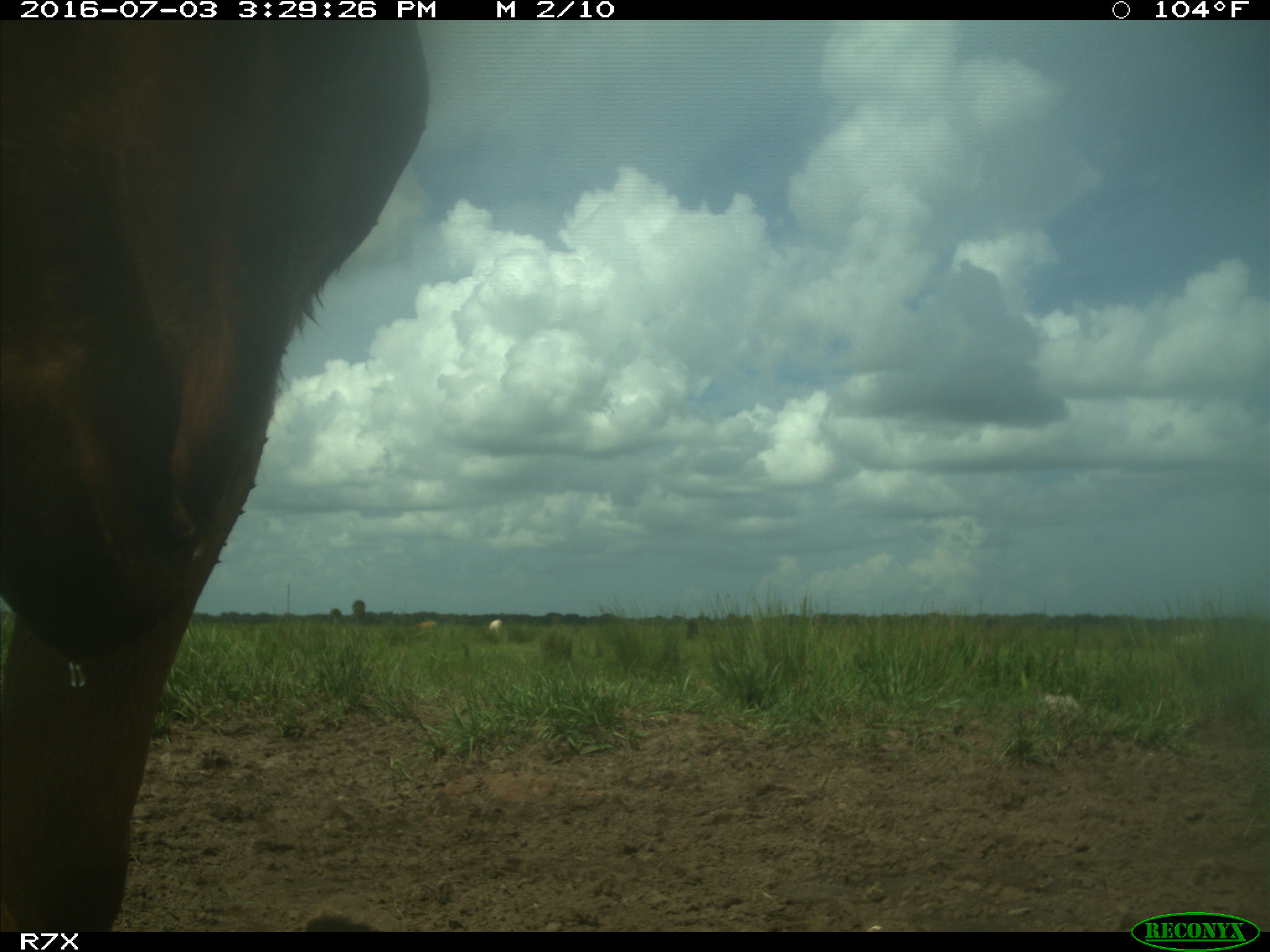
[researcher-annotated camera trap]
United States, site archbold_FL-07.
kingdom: Animalia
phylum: Chordata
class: Mammalia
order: Artiodactyla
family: Bovidae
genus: Bos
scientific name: Bos taurus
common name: domestic cow